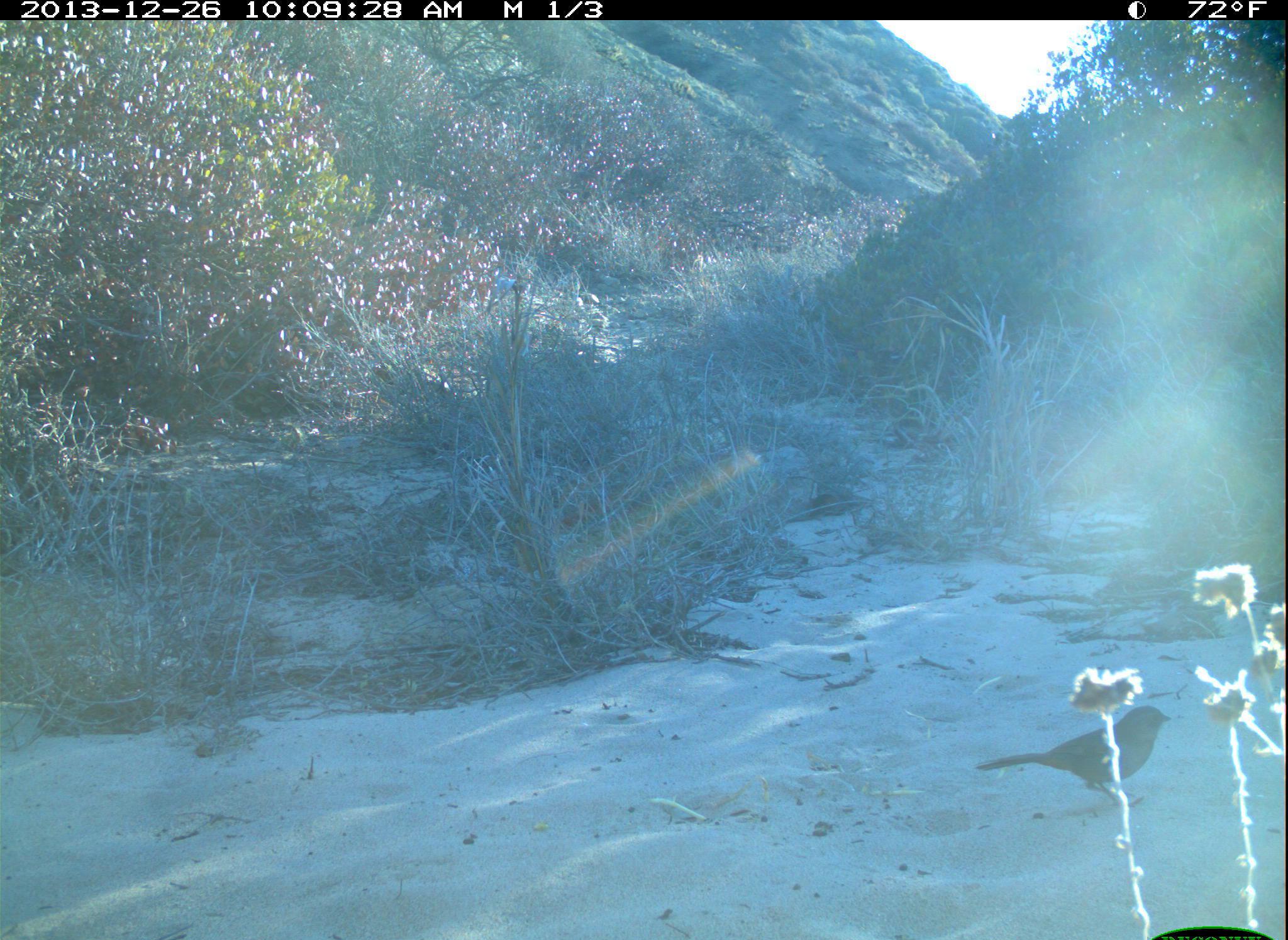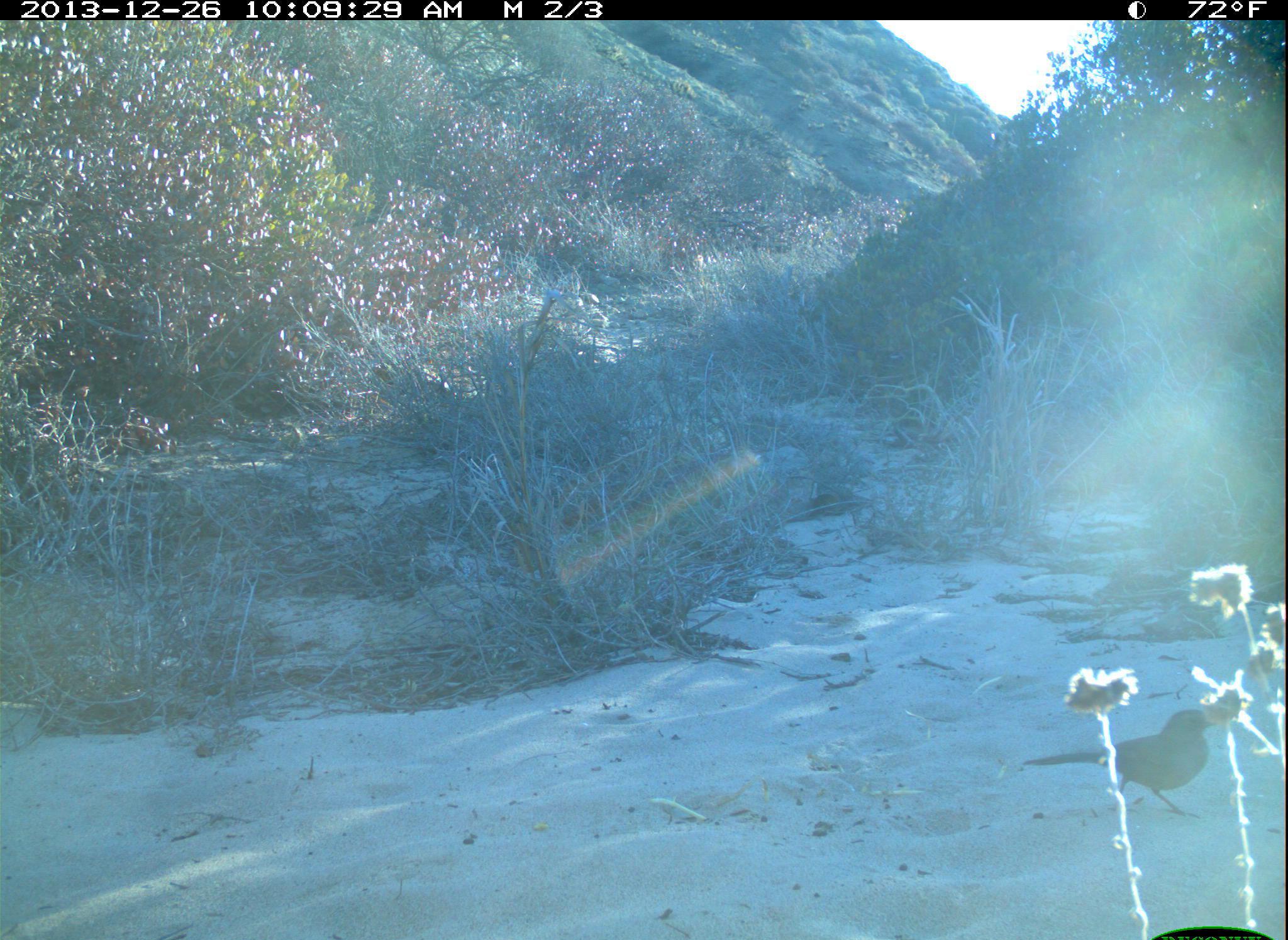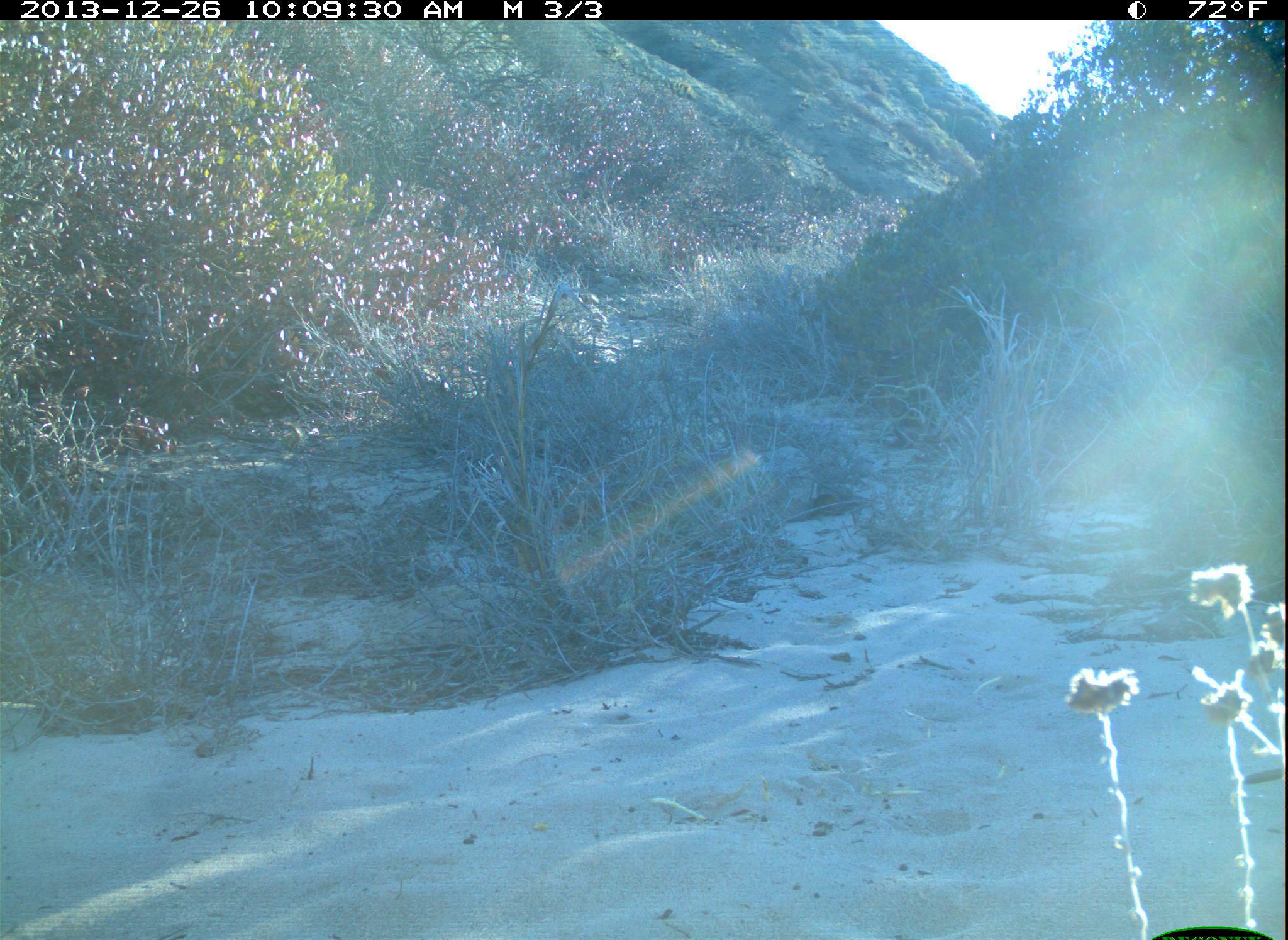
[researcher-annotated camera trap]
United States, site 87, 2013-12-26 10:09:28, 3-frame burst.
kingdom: Animalia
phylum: Chordata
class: Aves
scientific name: Aves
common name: bird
Bird (Aves).